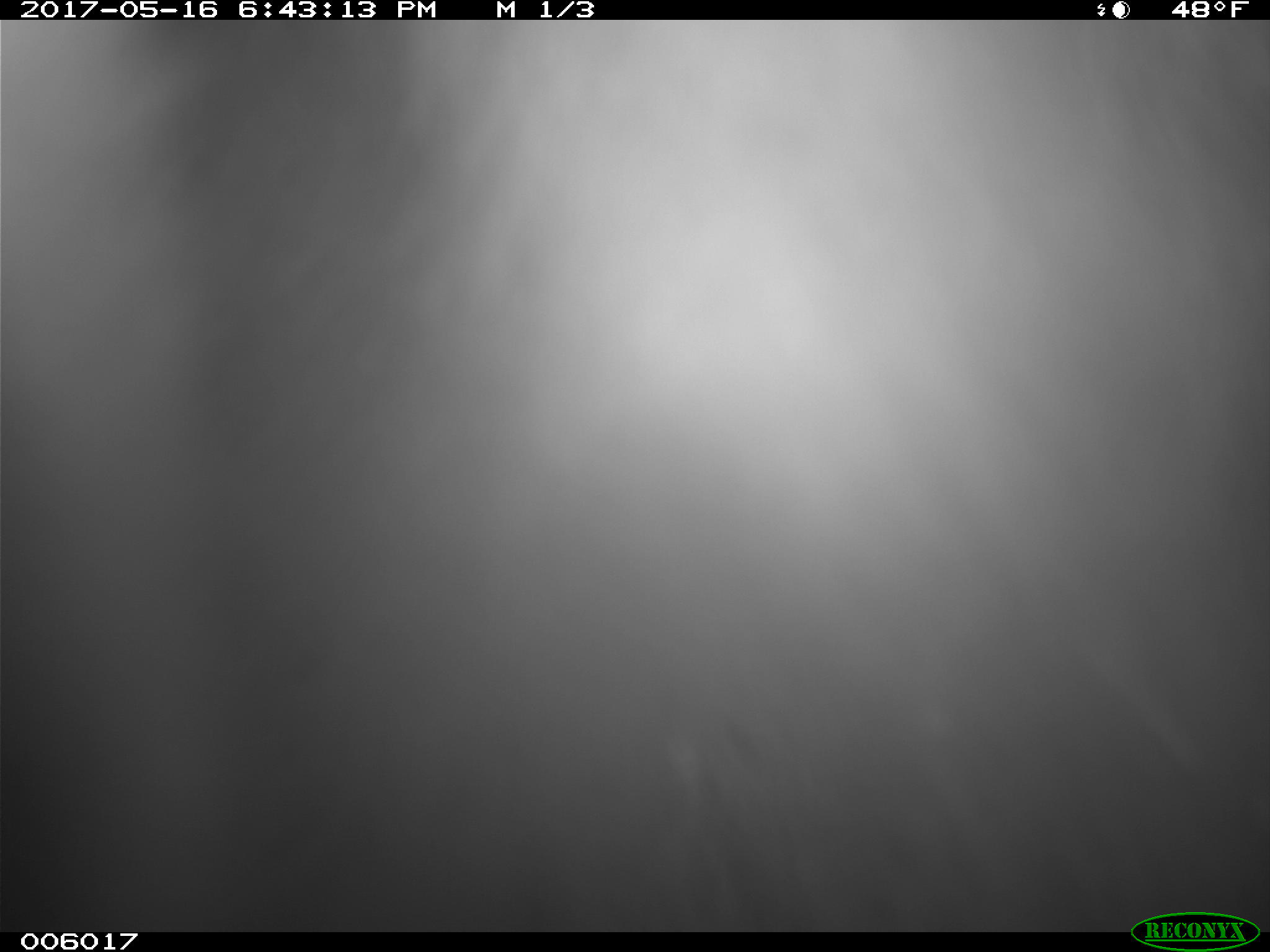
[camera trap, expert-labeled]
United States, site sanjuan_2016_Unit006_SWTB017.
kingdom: Animalia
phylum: Chordata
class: Mammalia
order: Carnivora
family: Ursidae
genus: Ursus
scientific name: Ursus americanus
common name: american black bear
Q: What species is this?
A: Ursus americanus (american black bear).